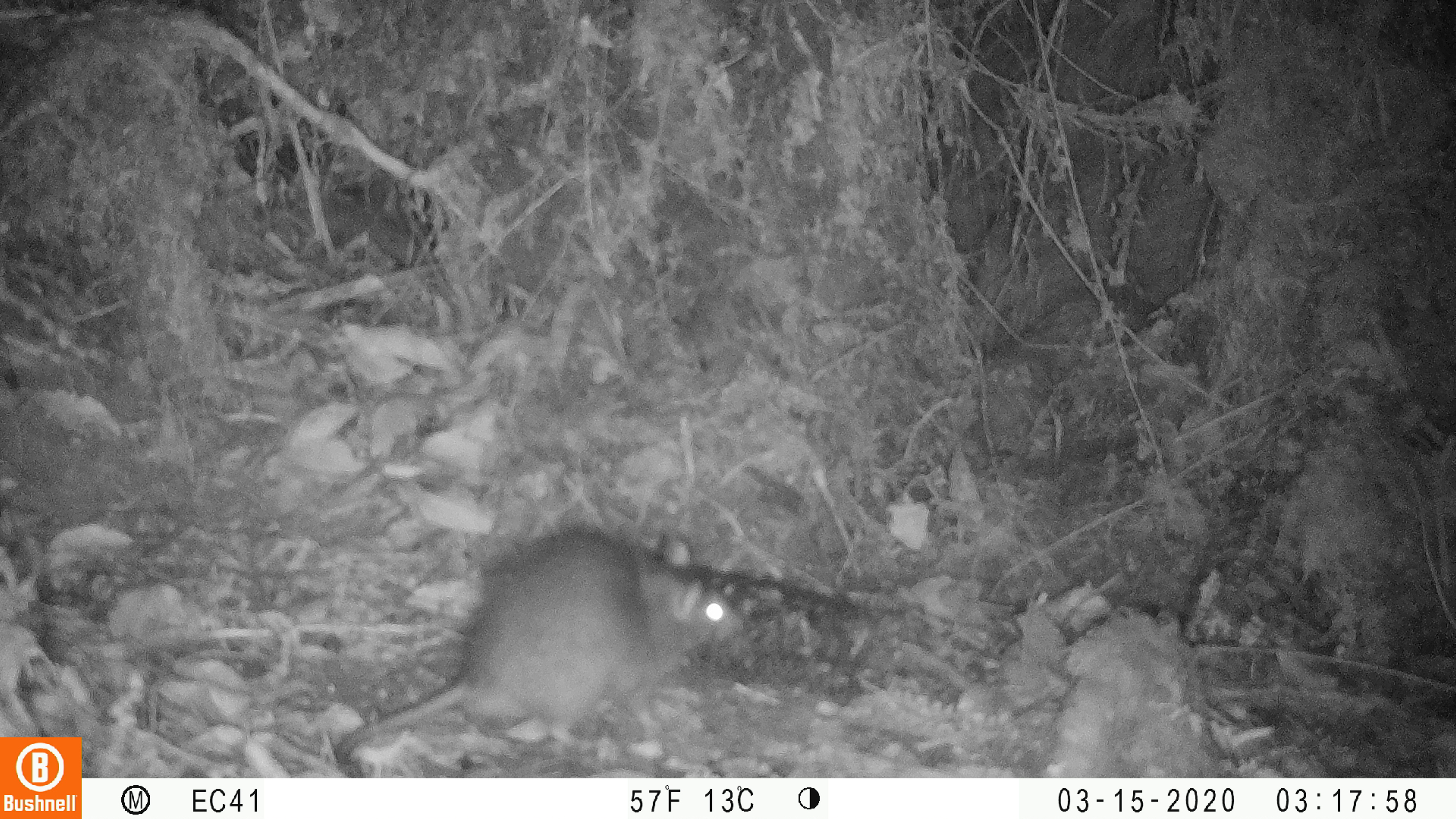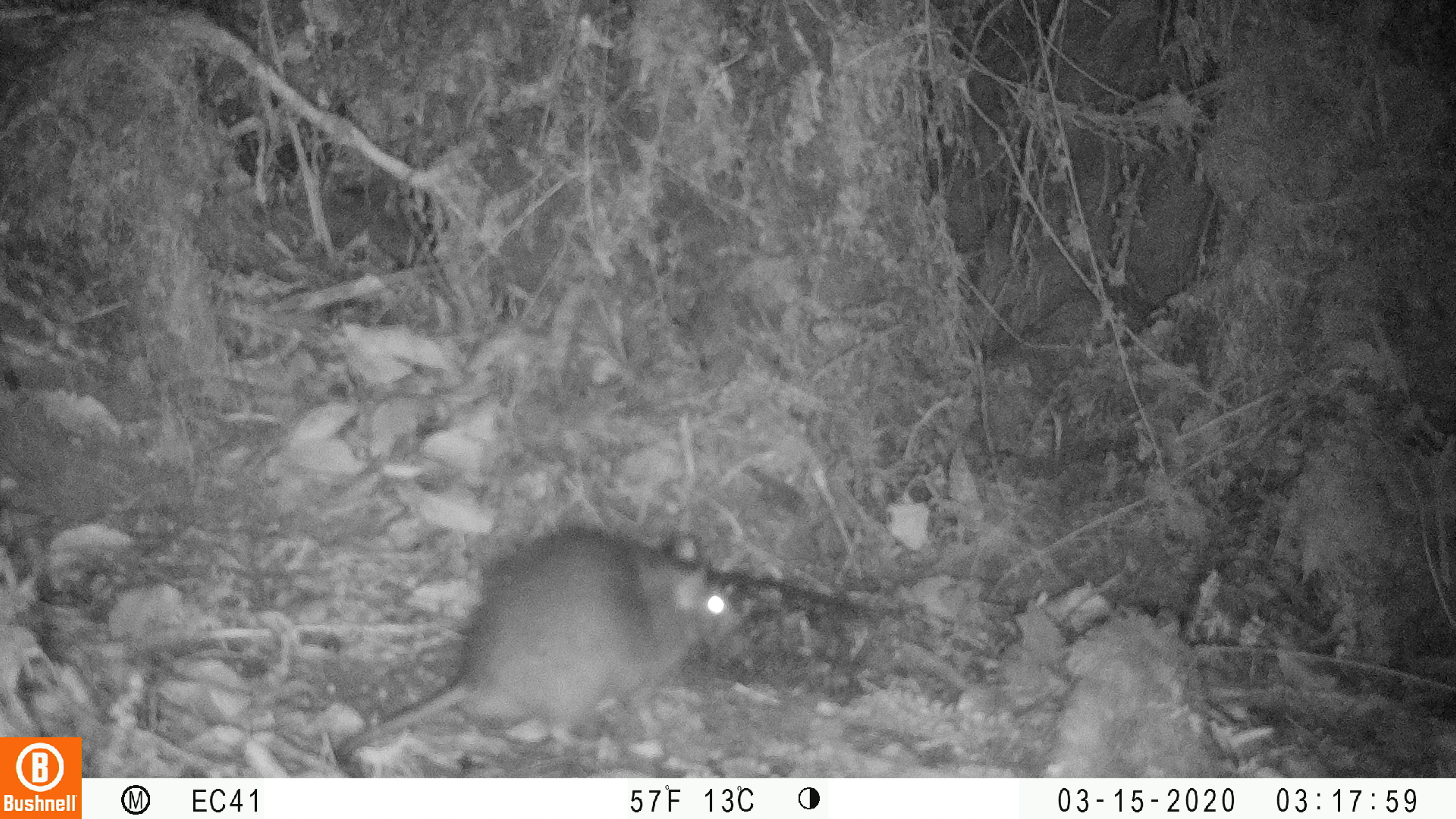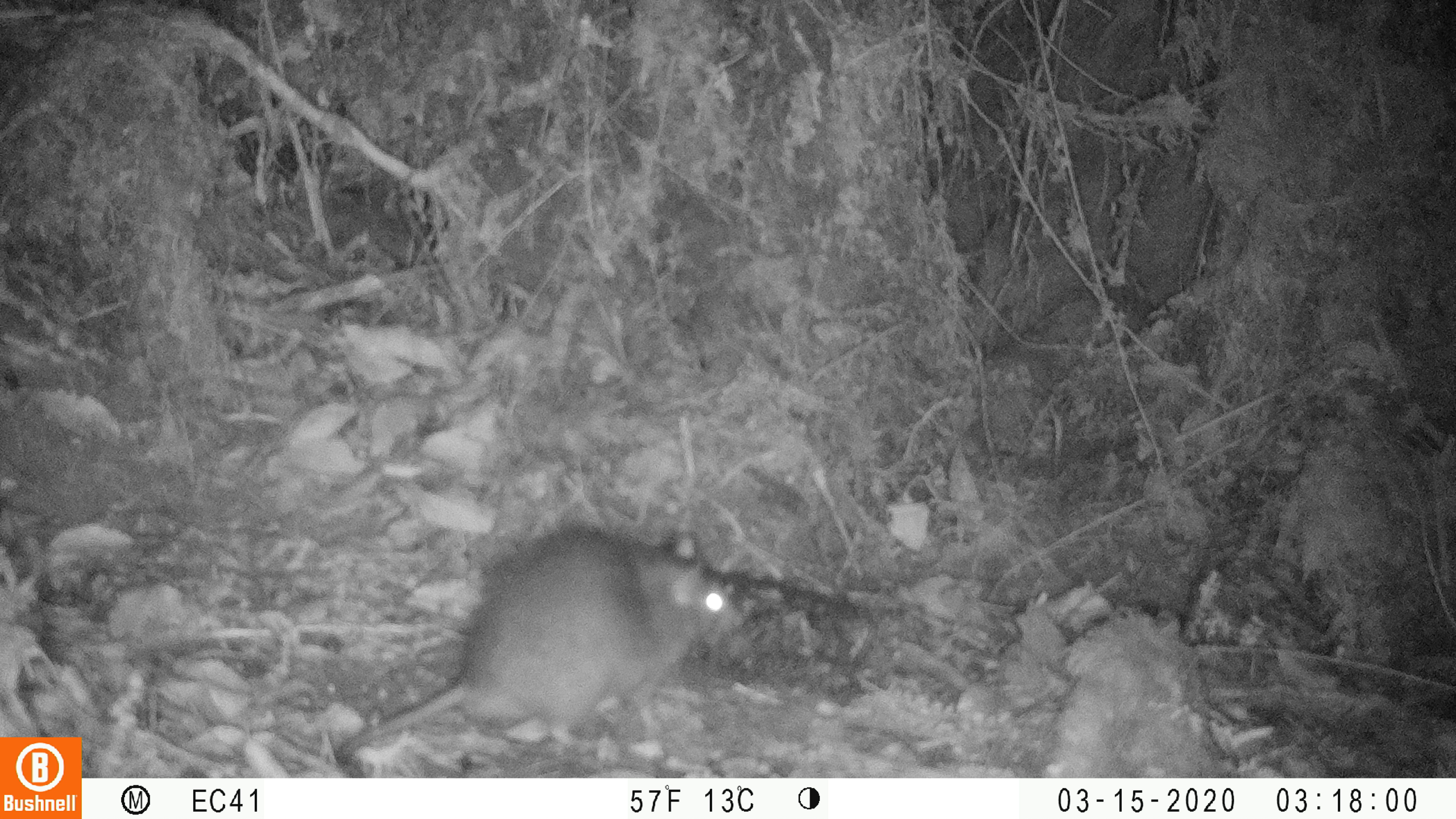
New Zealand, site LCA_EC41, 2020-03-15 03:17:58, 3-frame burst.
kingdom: Animalia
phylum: Chordata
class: Mammalia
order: Rodentia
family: Muridae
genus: Rattus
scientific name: Rattus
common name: rat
Rat (Rattus).